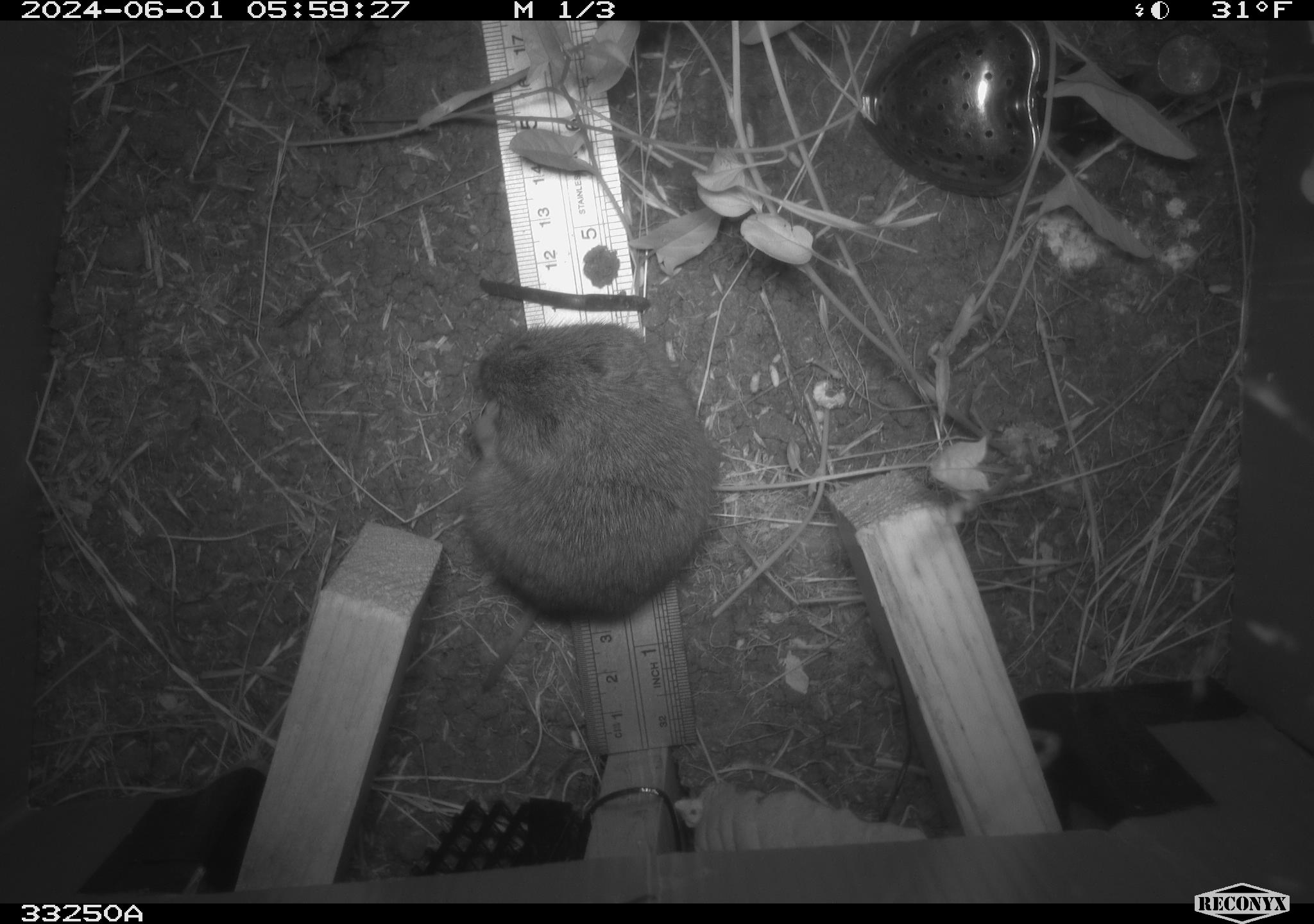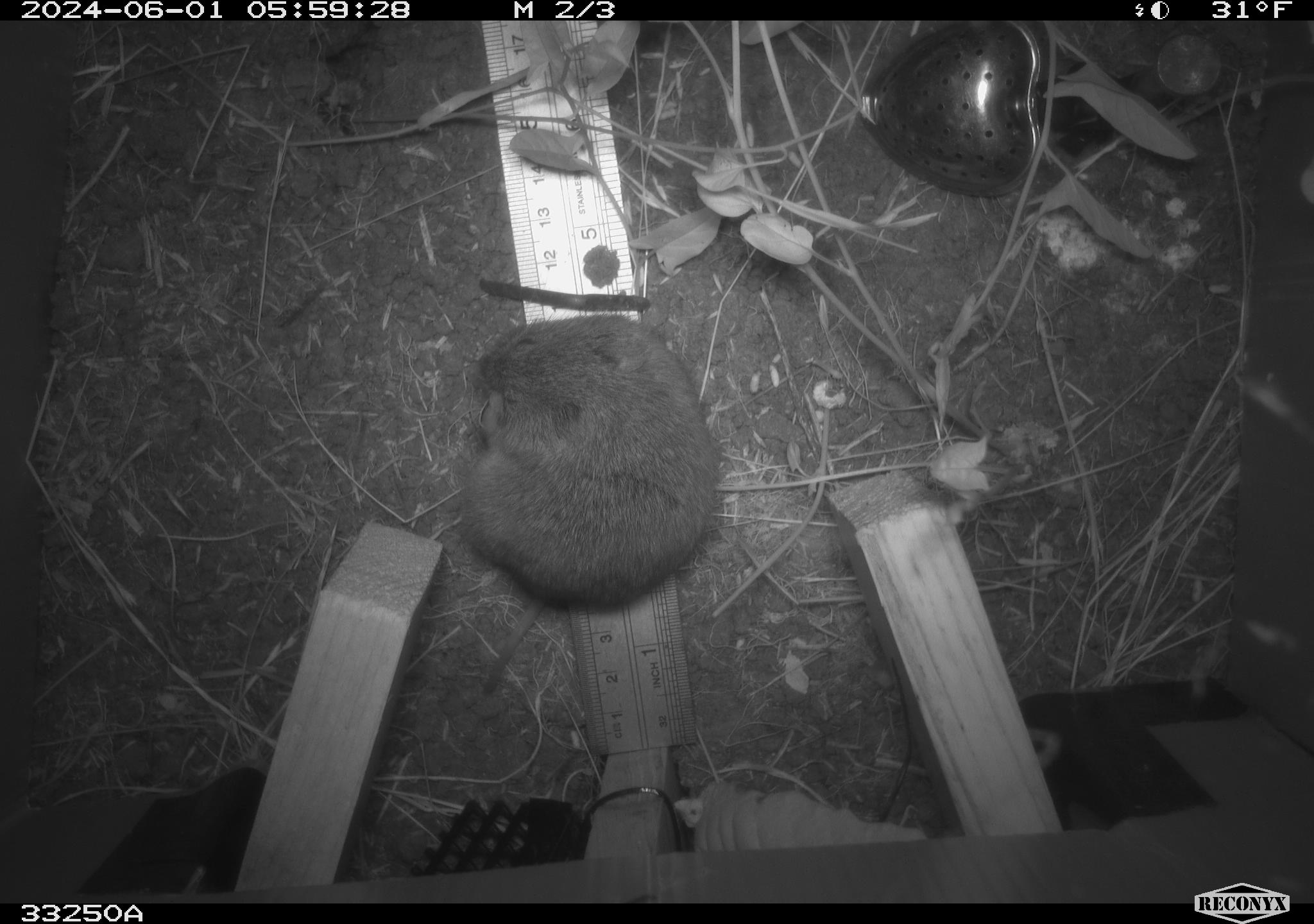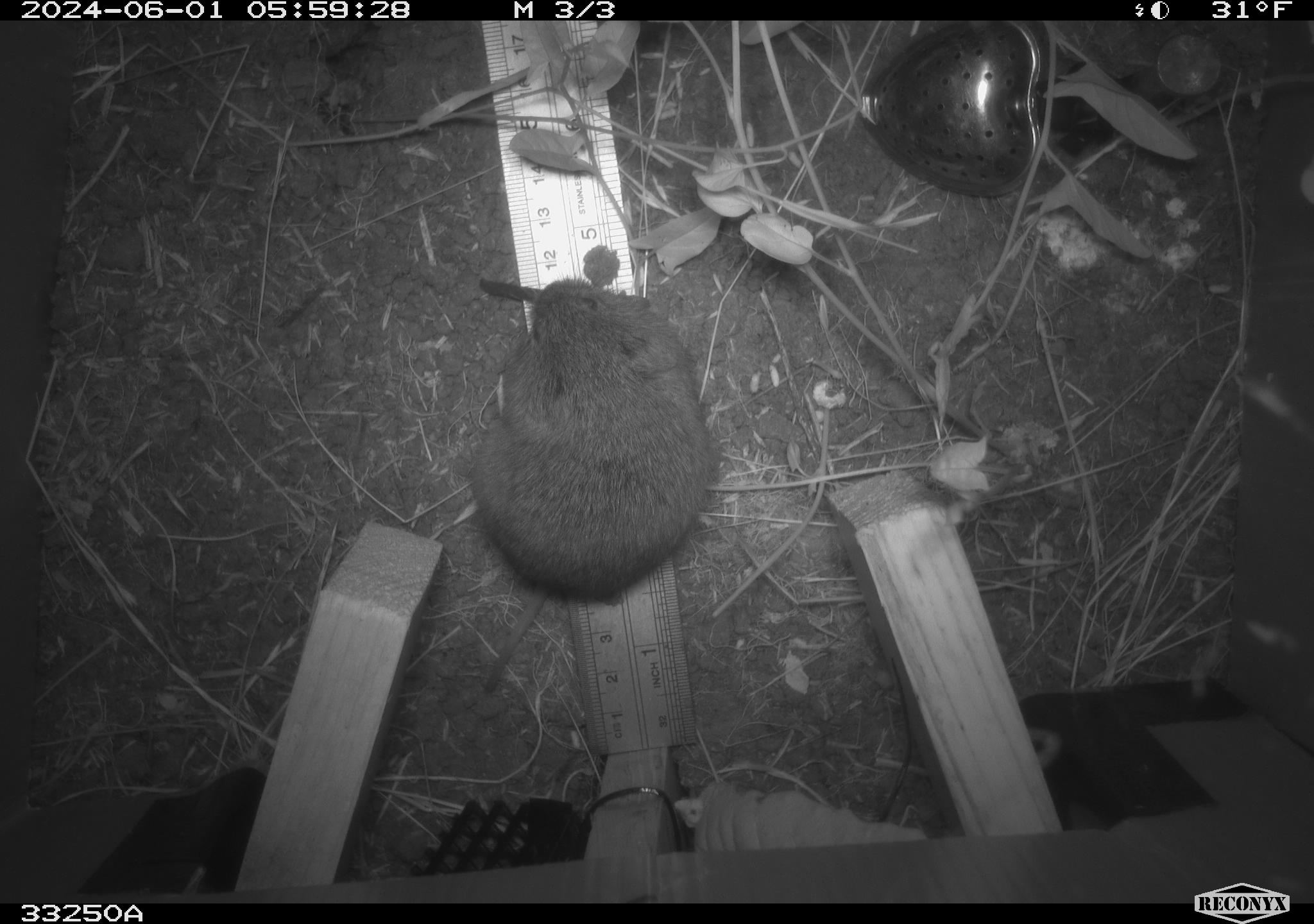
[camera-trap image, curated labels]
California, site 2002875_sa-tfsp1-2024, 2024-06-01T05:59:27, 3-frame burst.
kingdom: Animalia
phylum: Chordata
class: Mammalia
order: Rodentia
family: Cricetidae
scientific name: Arvicolinae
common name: voles, lemmings, and muskrats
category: arvicolinae subfamily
Arvicolinae subfamily (voles, lemmings, and muskrats) (Arvicolinae).